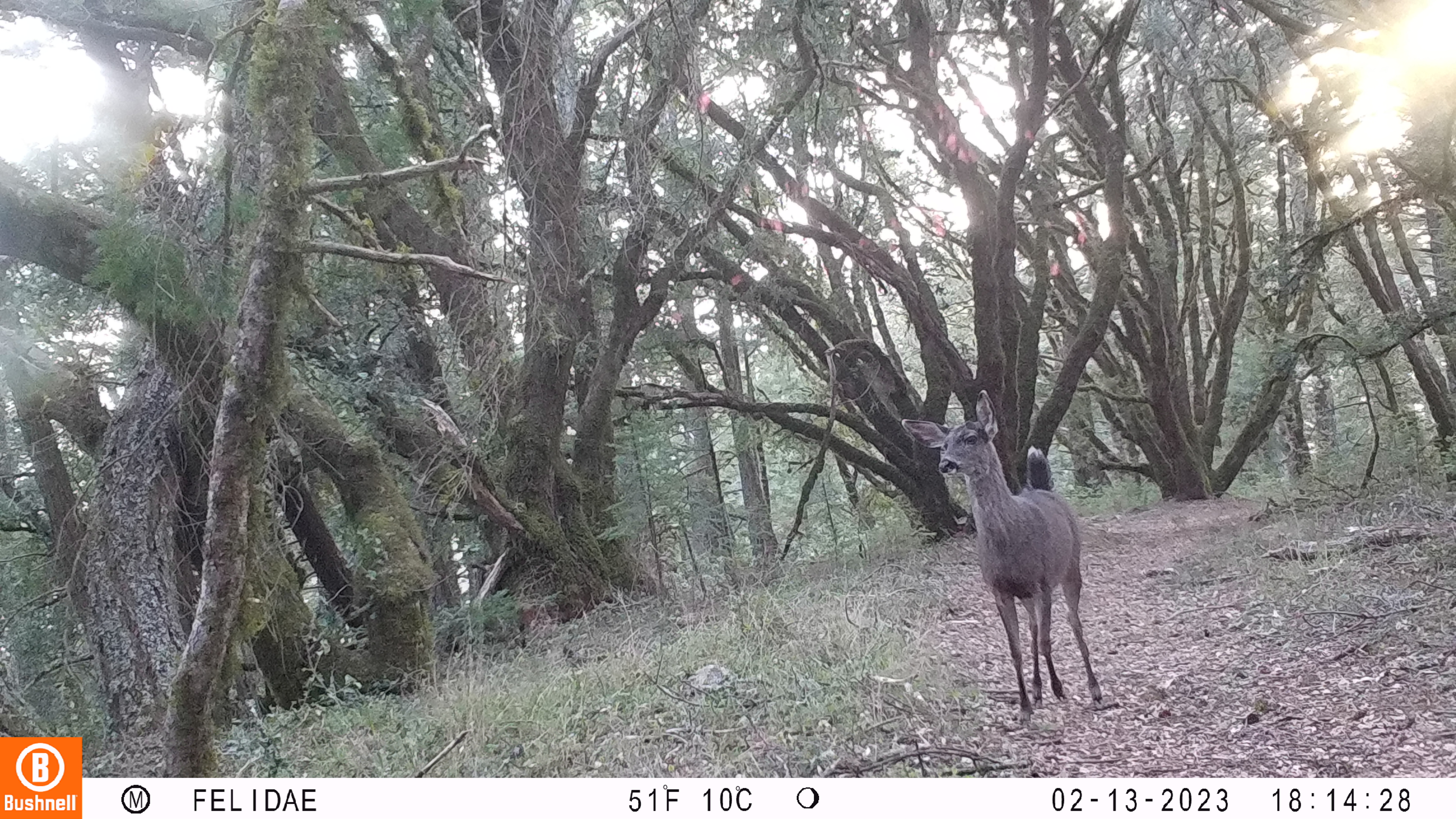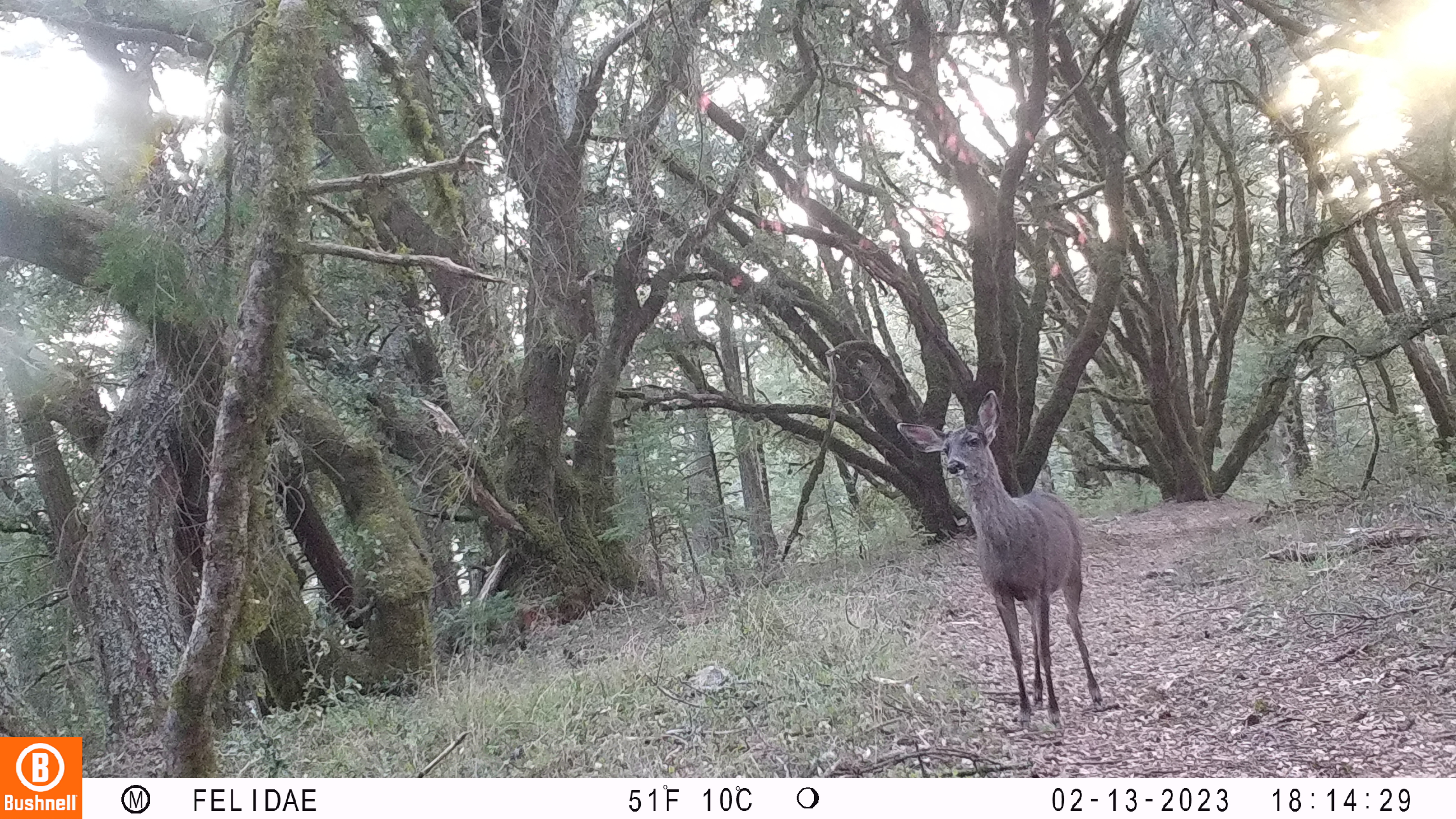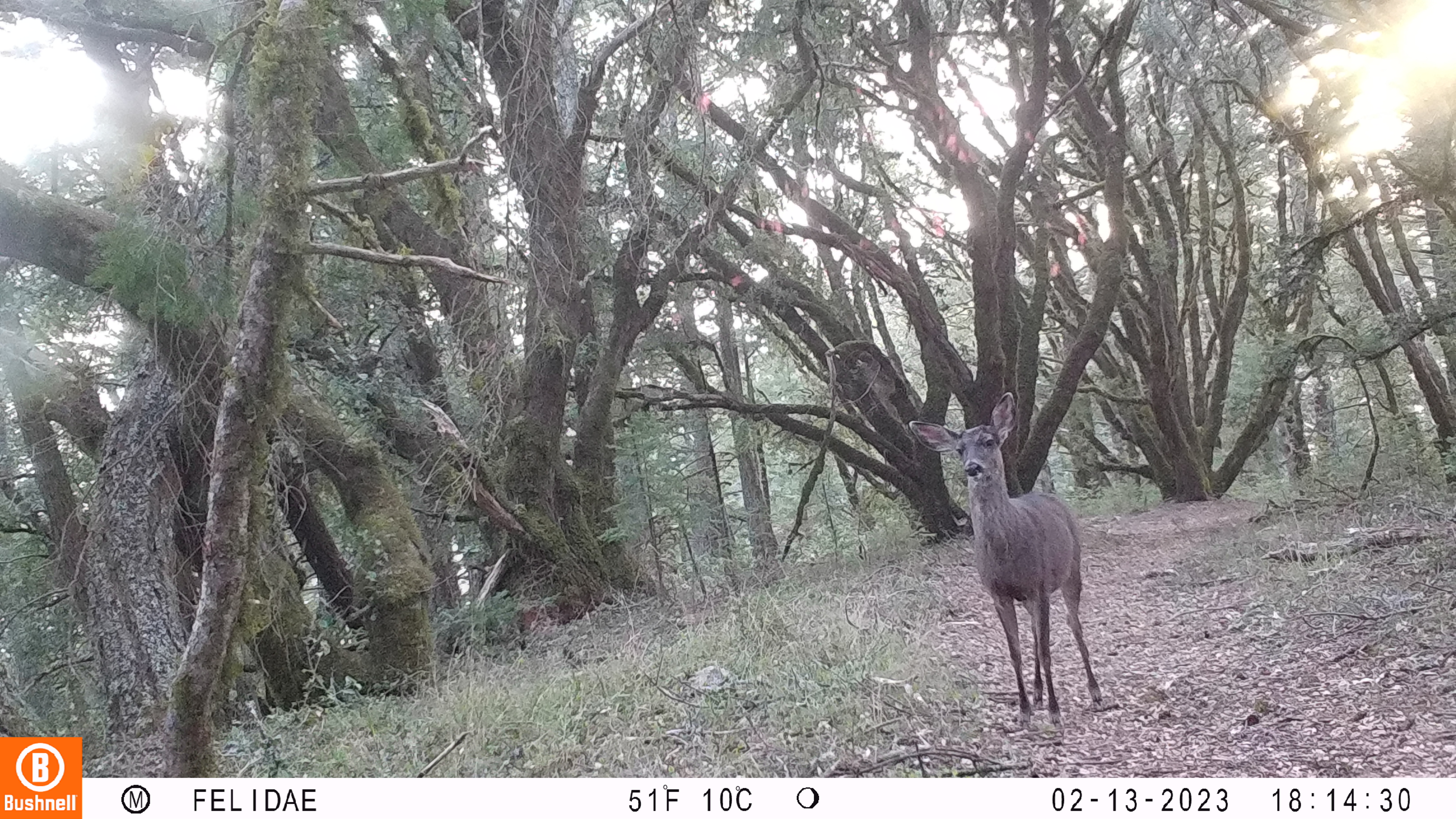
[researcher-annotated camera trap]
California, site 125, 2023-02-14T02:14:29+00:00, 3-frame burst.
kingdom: Animalia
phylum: Chordata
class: Mammalia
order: Artiodactyla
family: Cervidae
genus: Odocoileus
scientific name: Odocoileus hemionus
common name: mule deer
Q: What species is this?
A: Mule deer (Odocoileus hemionus).